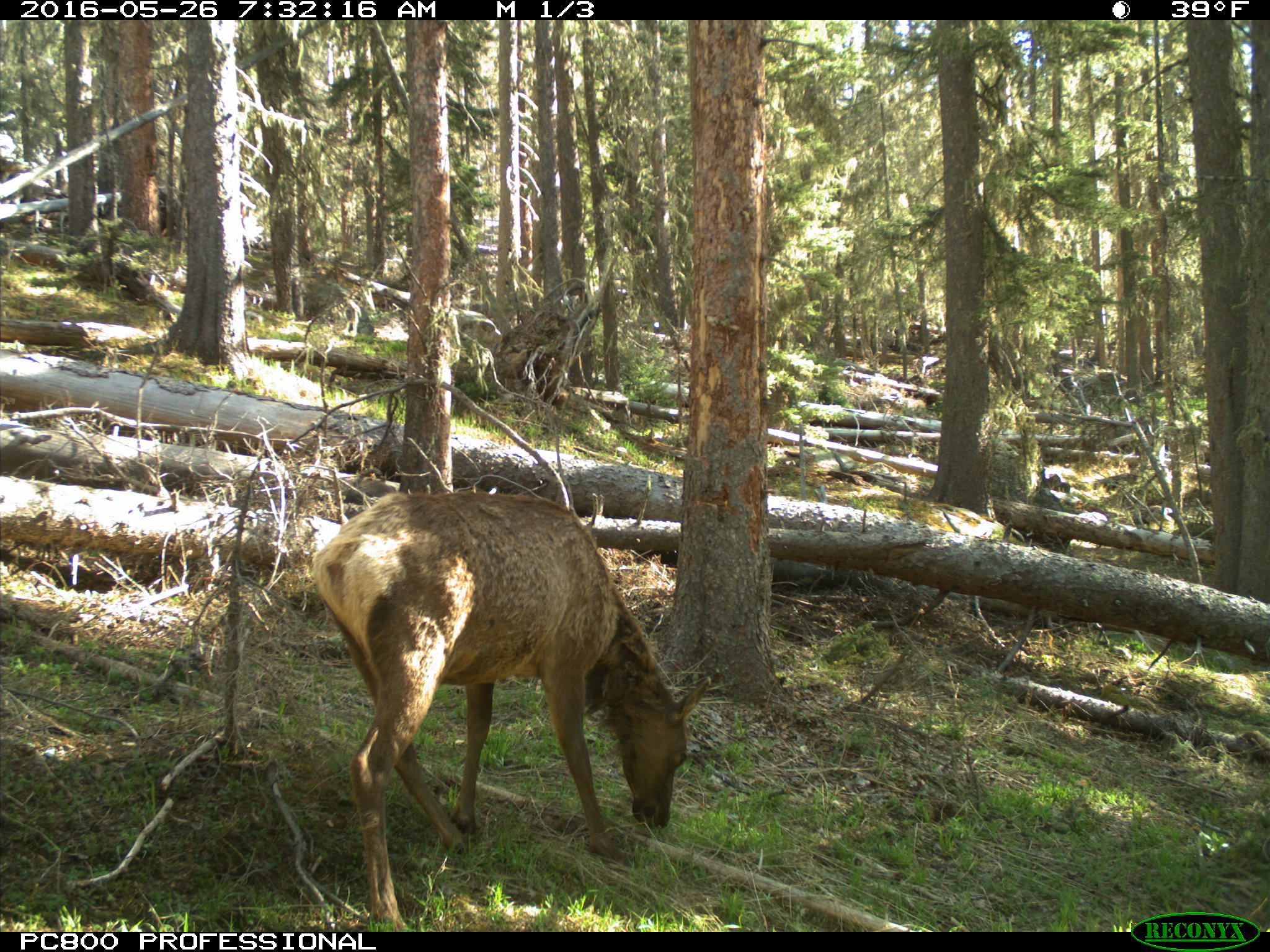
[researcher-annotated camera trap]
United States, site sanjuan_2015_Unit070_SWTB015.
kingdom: Animalia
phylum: Chordata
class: Mammalia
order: Artiodactyla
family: Cervidae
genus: Cervus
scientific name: Cervus elaphus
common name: red deer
Cervus elaphus (red deer).